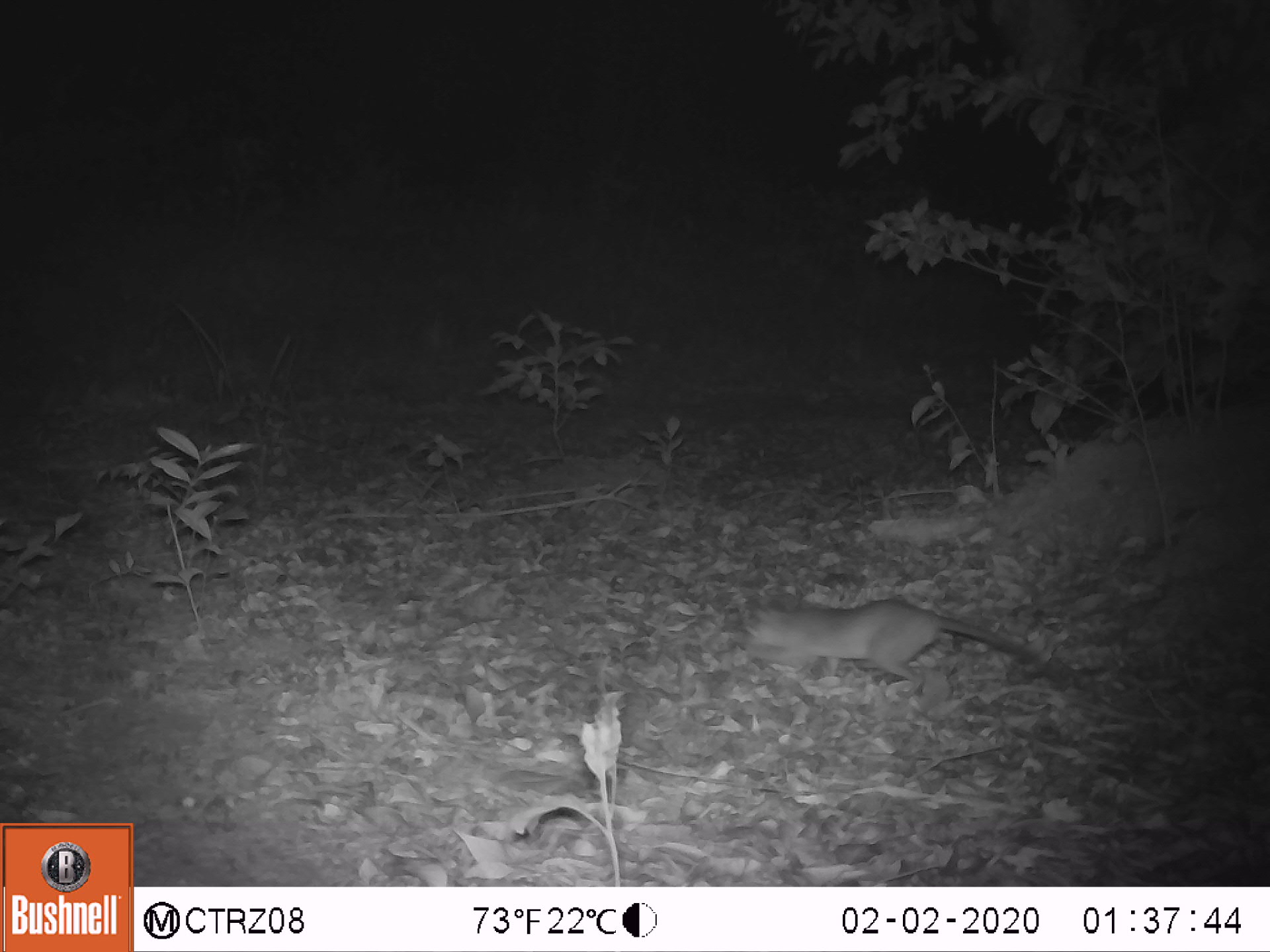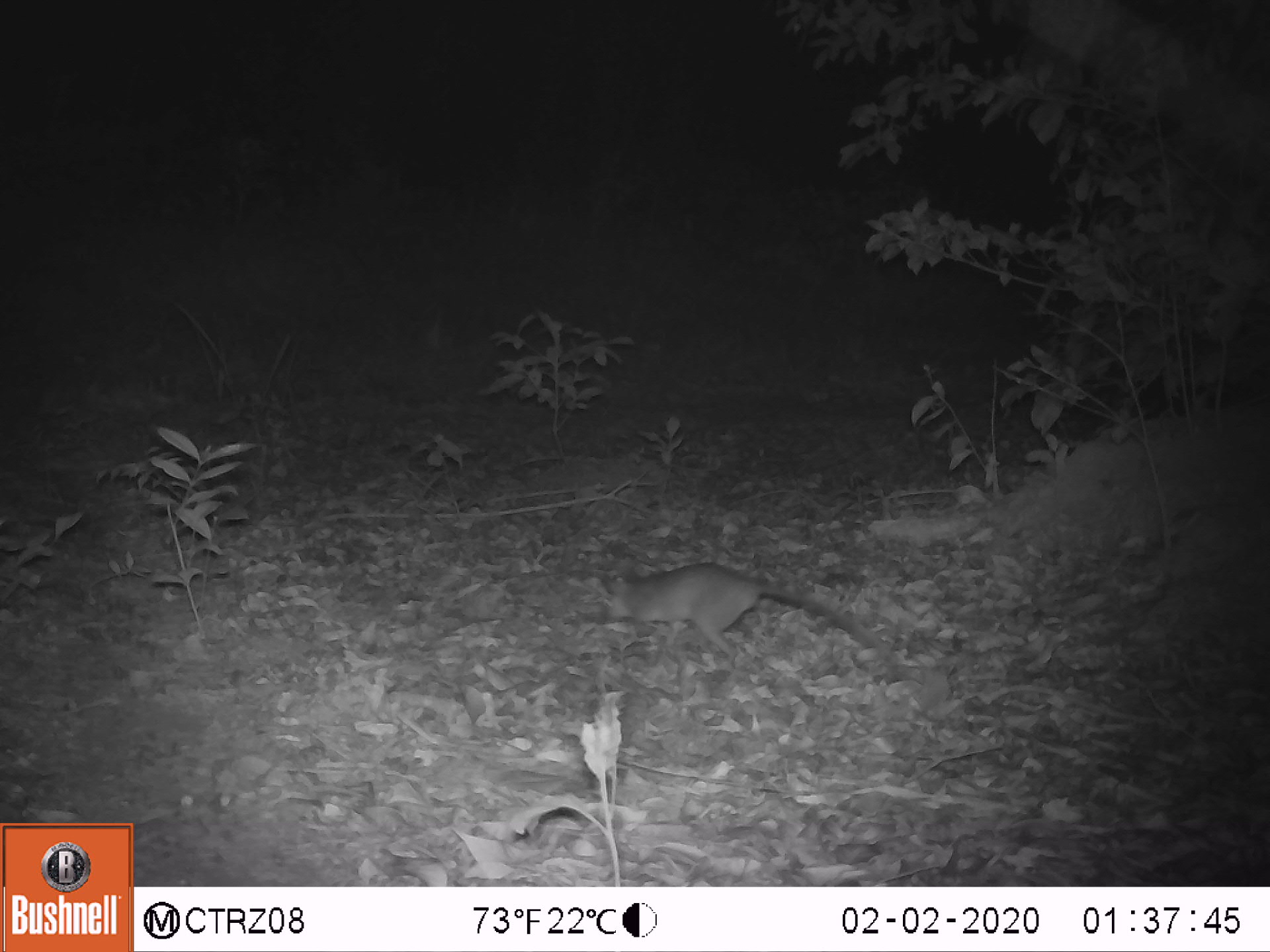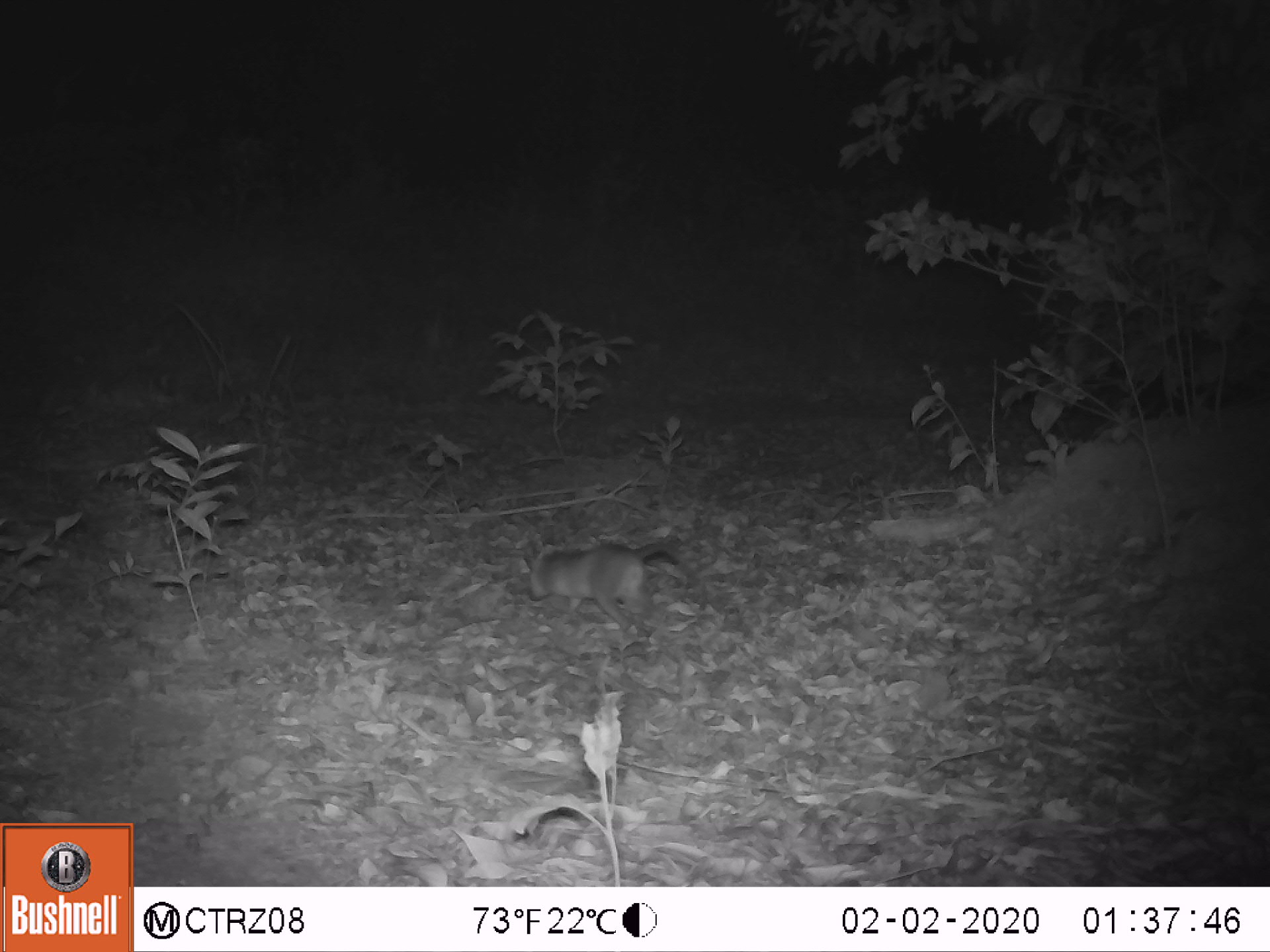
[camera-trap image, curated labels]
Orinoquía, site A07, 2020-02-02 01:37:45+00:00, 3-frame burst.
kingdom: Animalia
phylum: Chordata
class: Mammalia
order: Rodentia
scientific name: Rodentia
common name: rodent